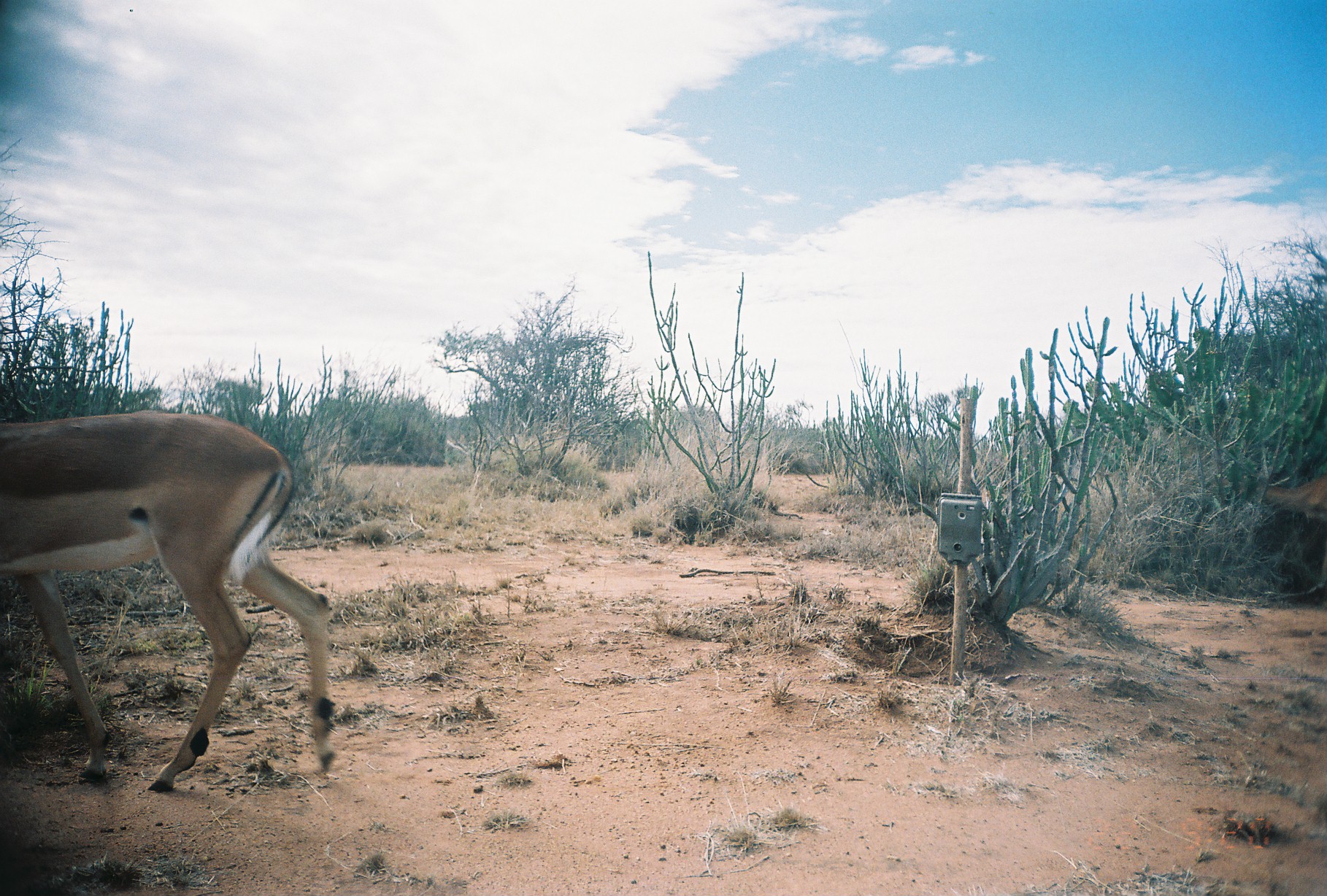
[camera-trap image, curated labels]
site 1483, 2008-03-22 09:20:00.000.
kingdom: Animalia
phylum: Chordata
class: Mammalia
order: Artiodactyla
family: Bovidae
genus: Aepyceros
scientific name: Aepyceros melampus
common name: impala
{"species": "Aepyceros melampus (impala)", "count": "1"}